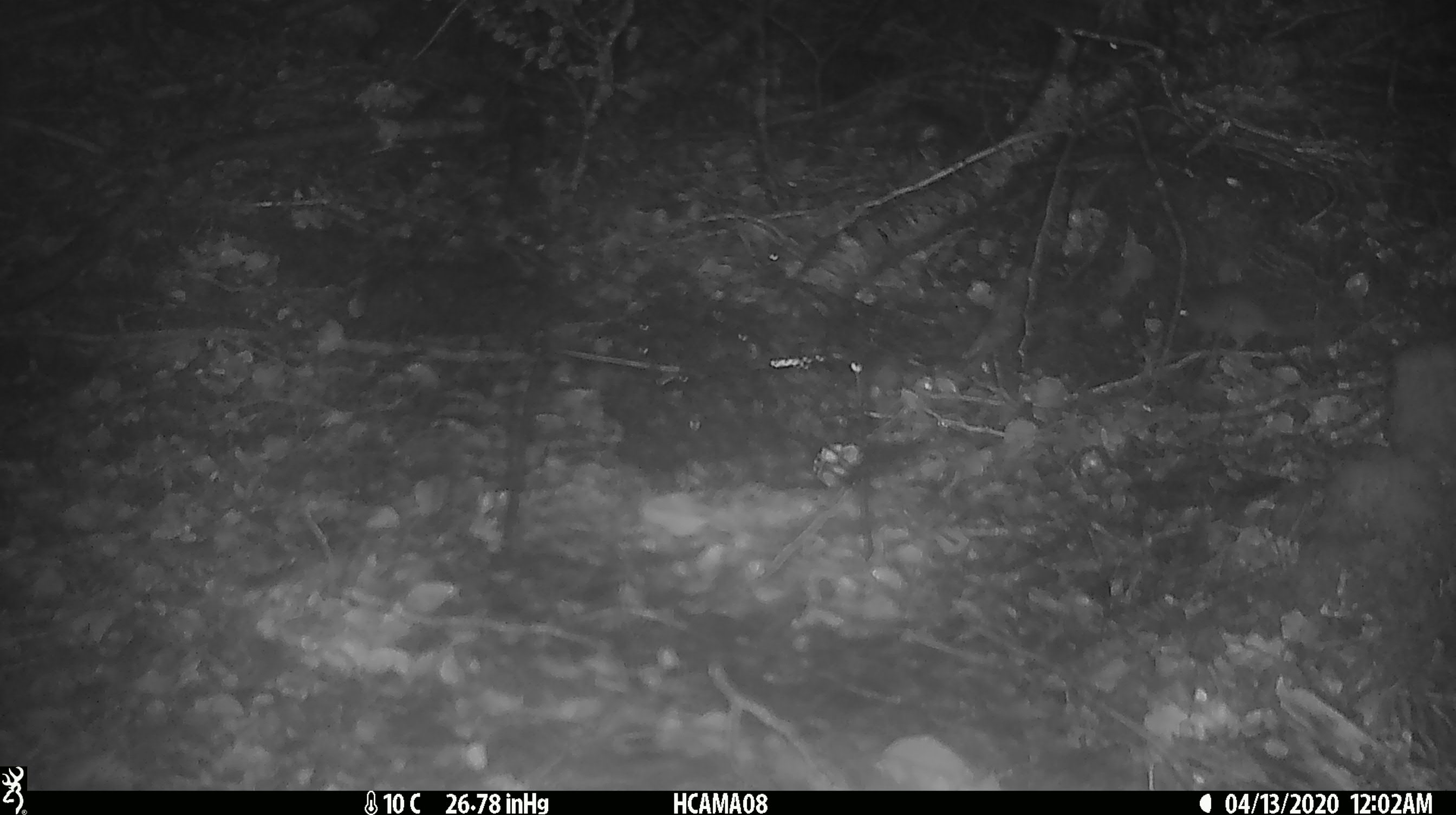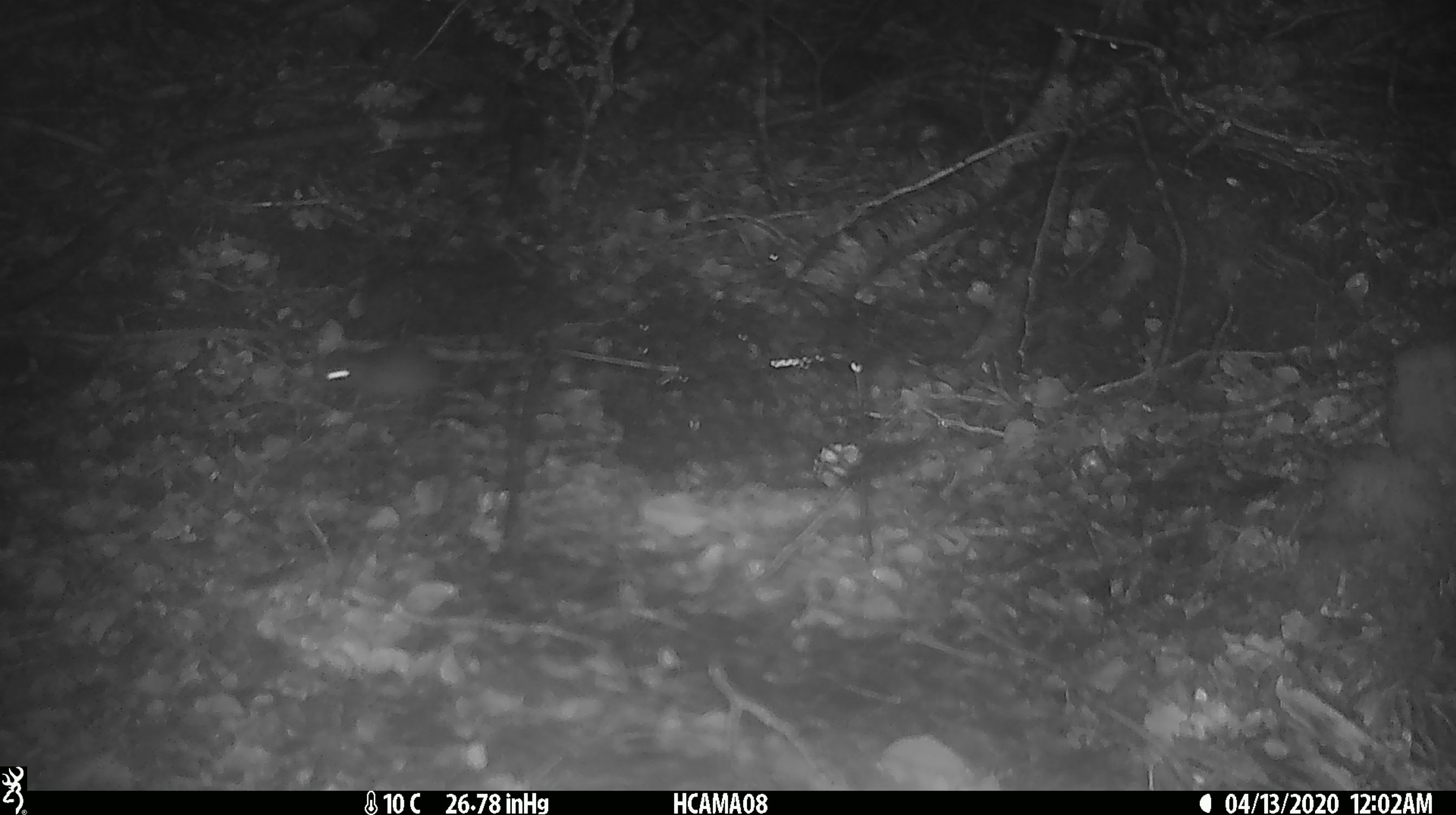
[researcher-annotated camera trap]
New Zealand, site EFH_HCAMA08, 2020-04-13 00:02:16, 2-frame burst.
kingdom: Animalia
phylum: Chordata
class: Mammalia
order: Rodentia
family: Muridae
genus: Mus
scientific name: Mus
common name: mouse